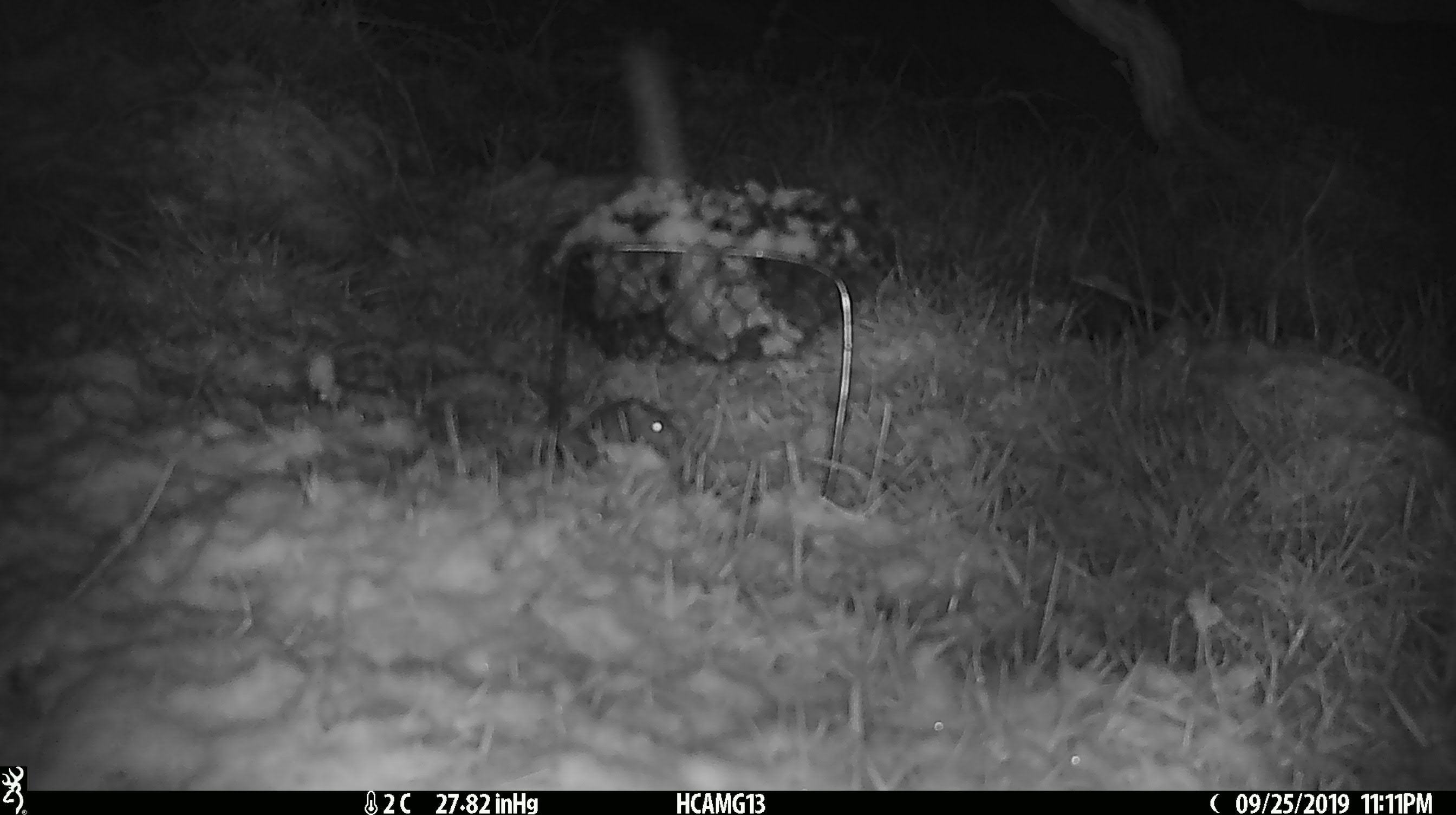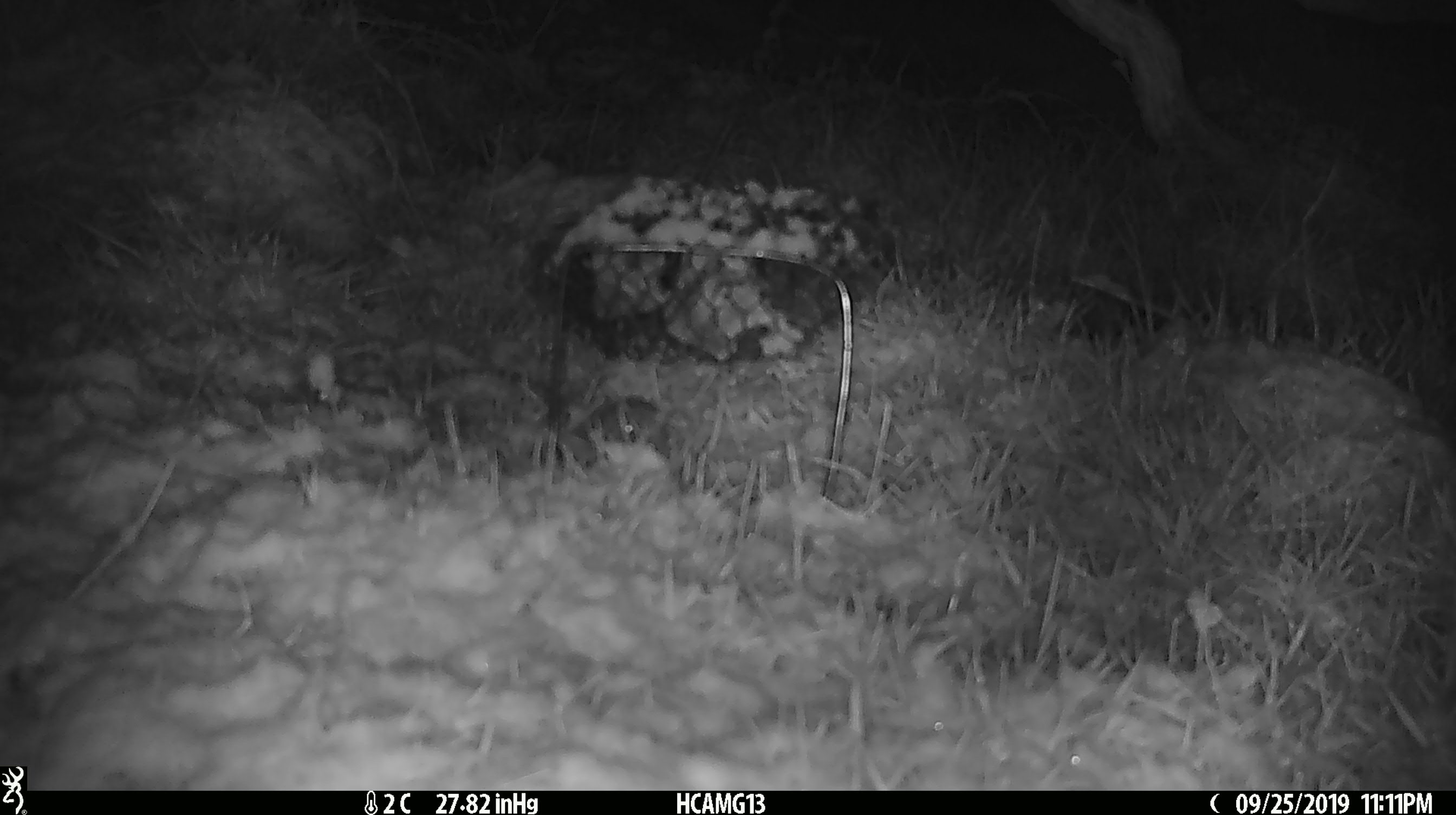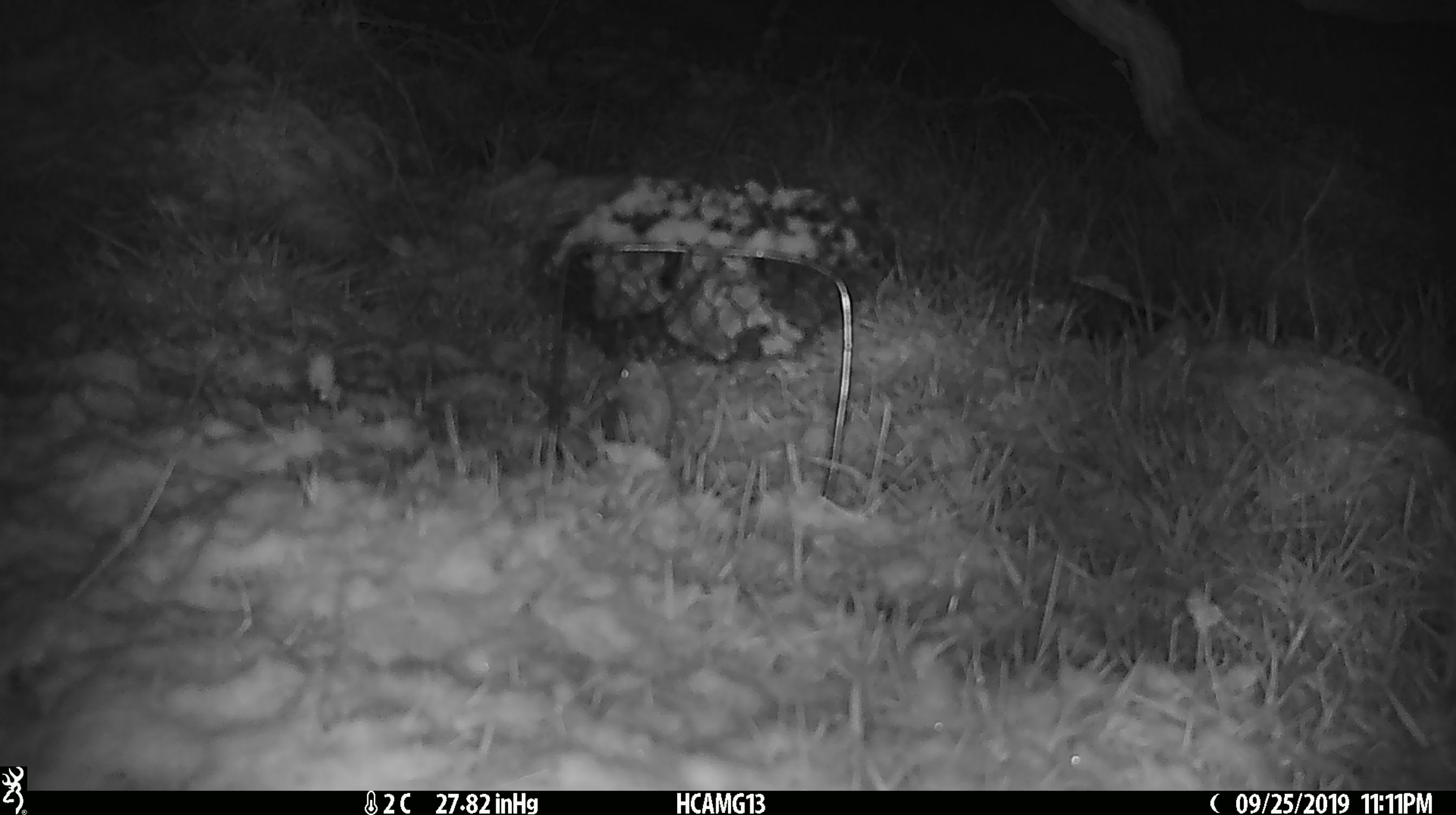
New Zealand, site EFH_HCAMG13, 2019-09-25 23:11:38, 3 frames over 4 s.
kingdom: Animalia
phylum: Chordata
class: Mammalia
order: Rodentia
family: Muridae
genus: Mus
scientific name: Mus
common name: mouse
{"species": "mouse (Mus)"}